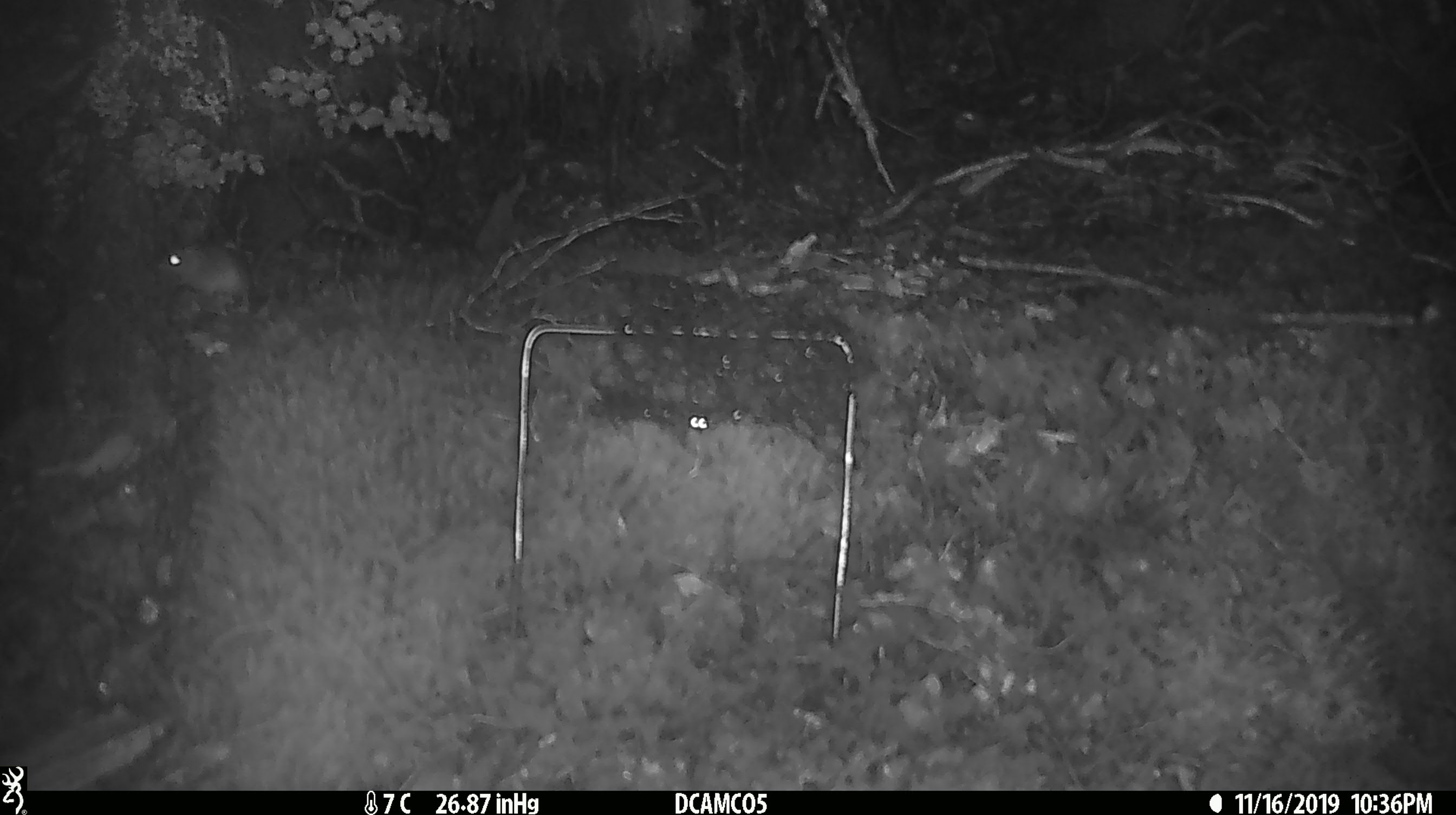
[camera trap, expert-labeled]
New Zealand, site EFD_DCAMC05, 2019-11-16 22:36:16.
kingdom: Animalia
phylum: Chordata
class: Mammalia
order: Rodentia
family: Muridae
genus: Mus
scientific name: Mus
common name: mouse